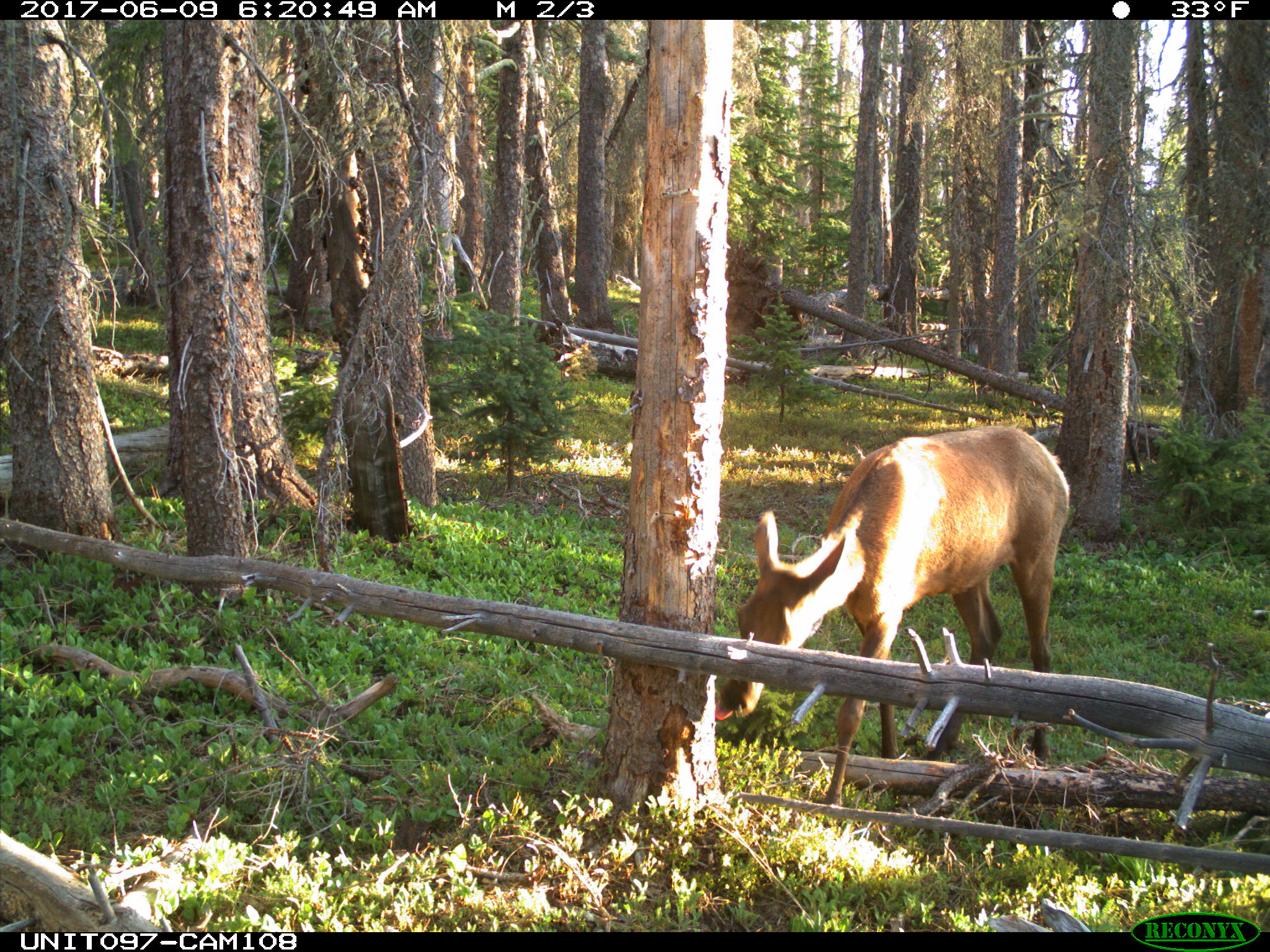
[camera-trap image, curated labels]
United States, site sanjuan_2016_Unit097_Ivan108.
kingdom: Animalia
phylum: Chordata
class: Mammalia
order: Artiodactyla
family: Cervidae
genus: Cervus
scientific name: Cervus elaphus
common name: red deer